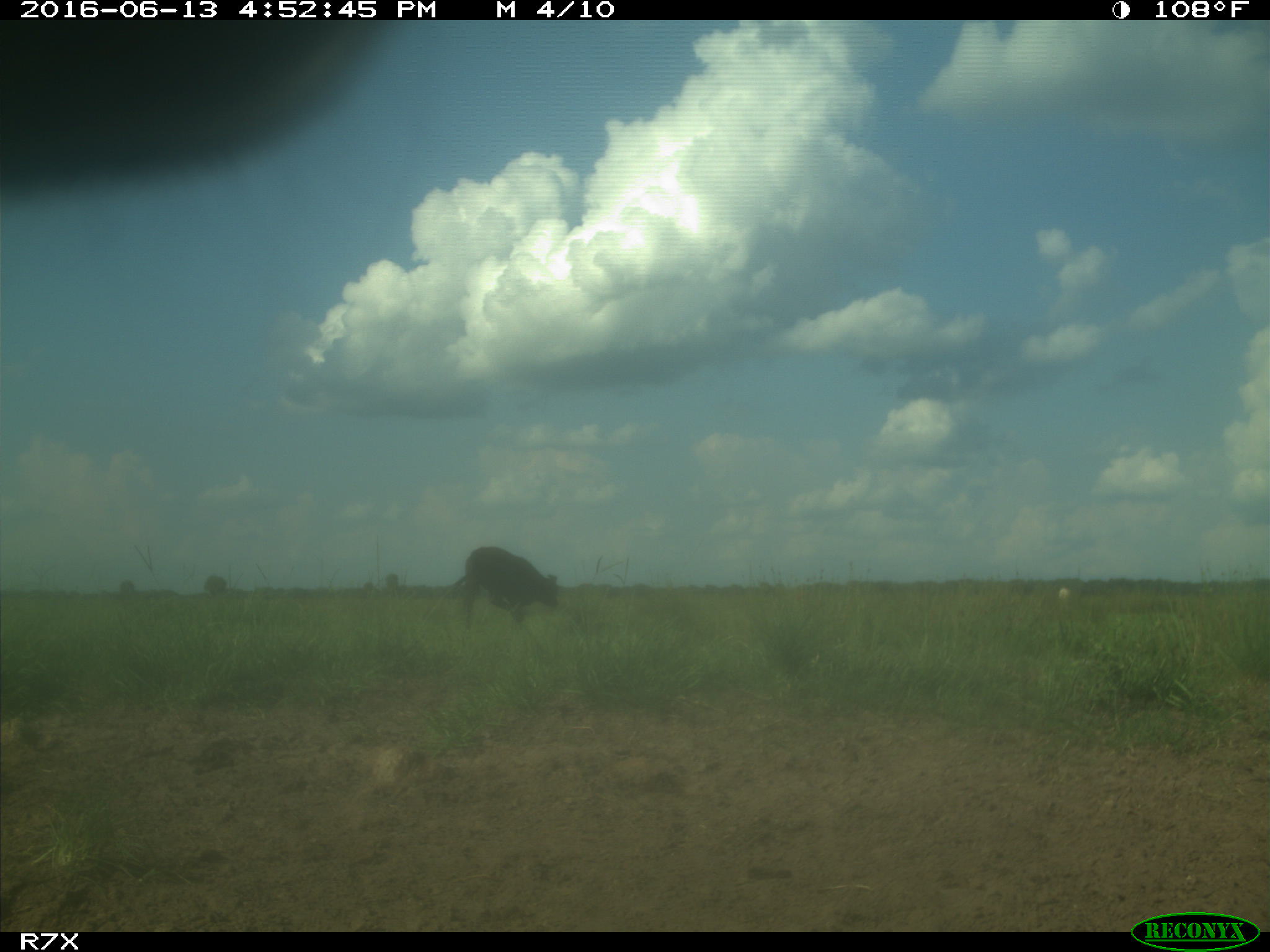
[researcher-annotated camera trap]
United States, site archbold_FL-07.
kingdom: Animalia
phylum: Chordata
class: Mammalia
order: Artiodactyla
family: Bovidae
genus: Bos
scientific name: Bos taurus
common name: domestic cow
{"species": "Bos taurus (domestic cow)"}